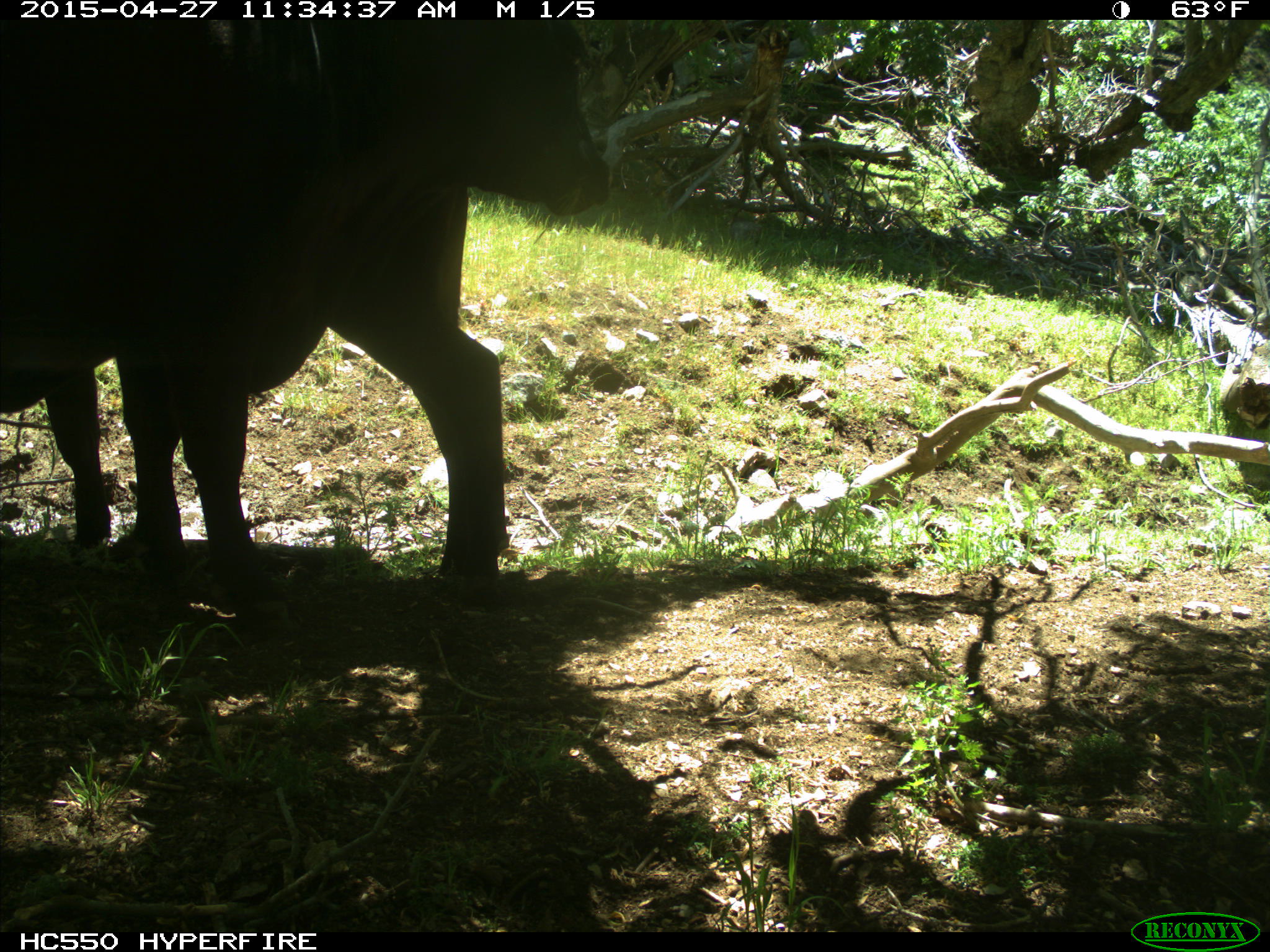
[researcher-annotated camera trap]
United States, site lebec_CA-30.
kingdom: Animalia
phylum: Chordata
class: Mammalia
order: Artiodactyla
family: Bovidae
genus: Bos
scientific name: Bos taurus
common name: domestic cow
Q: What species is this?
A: Bos taurus (domestic cow).